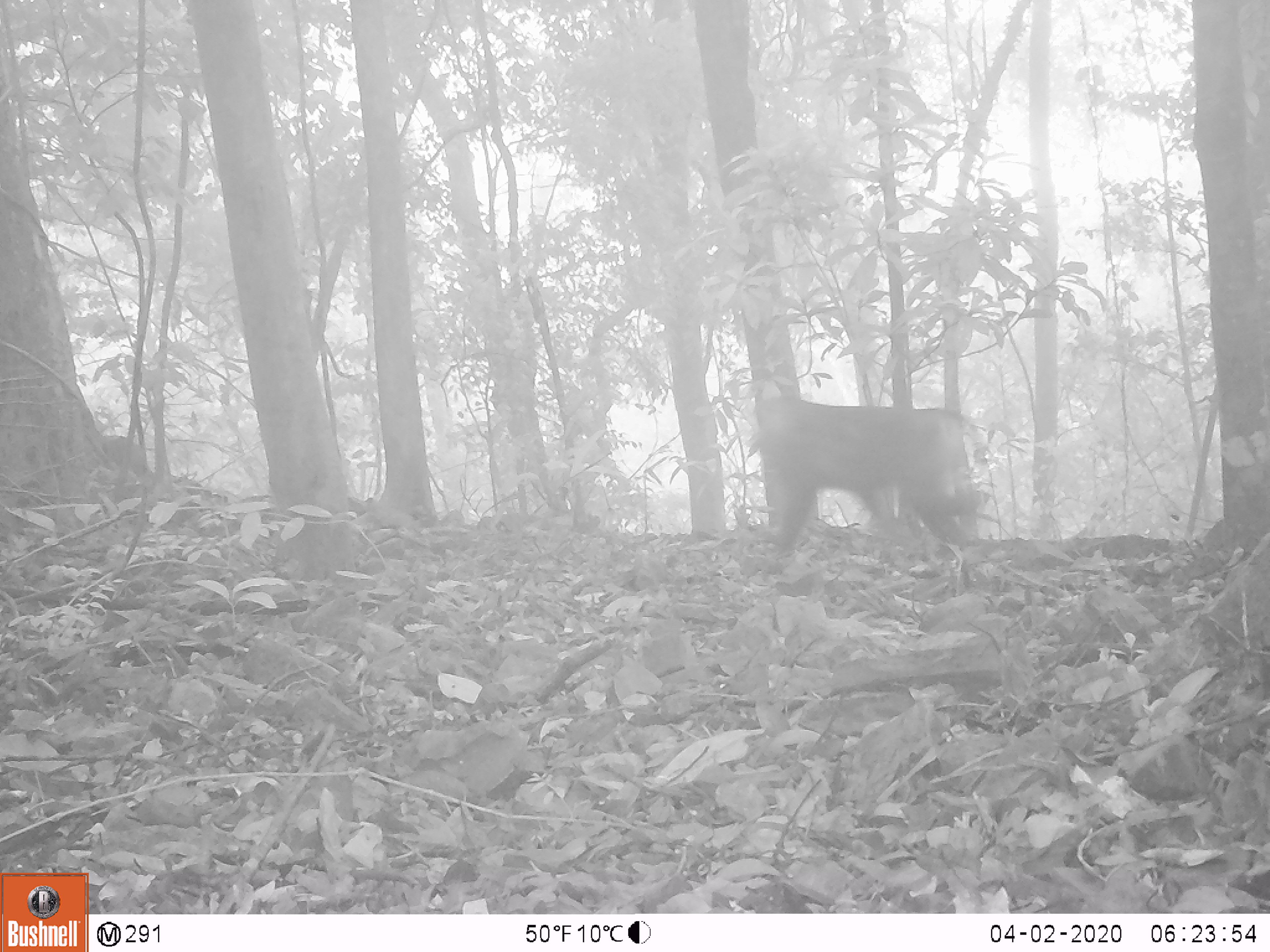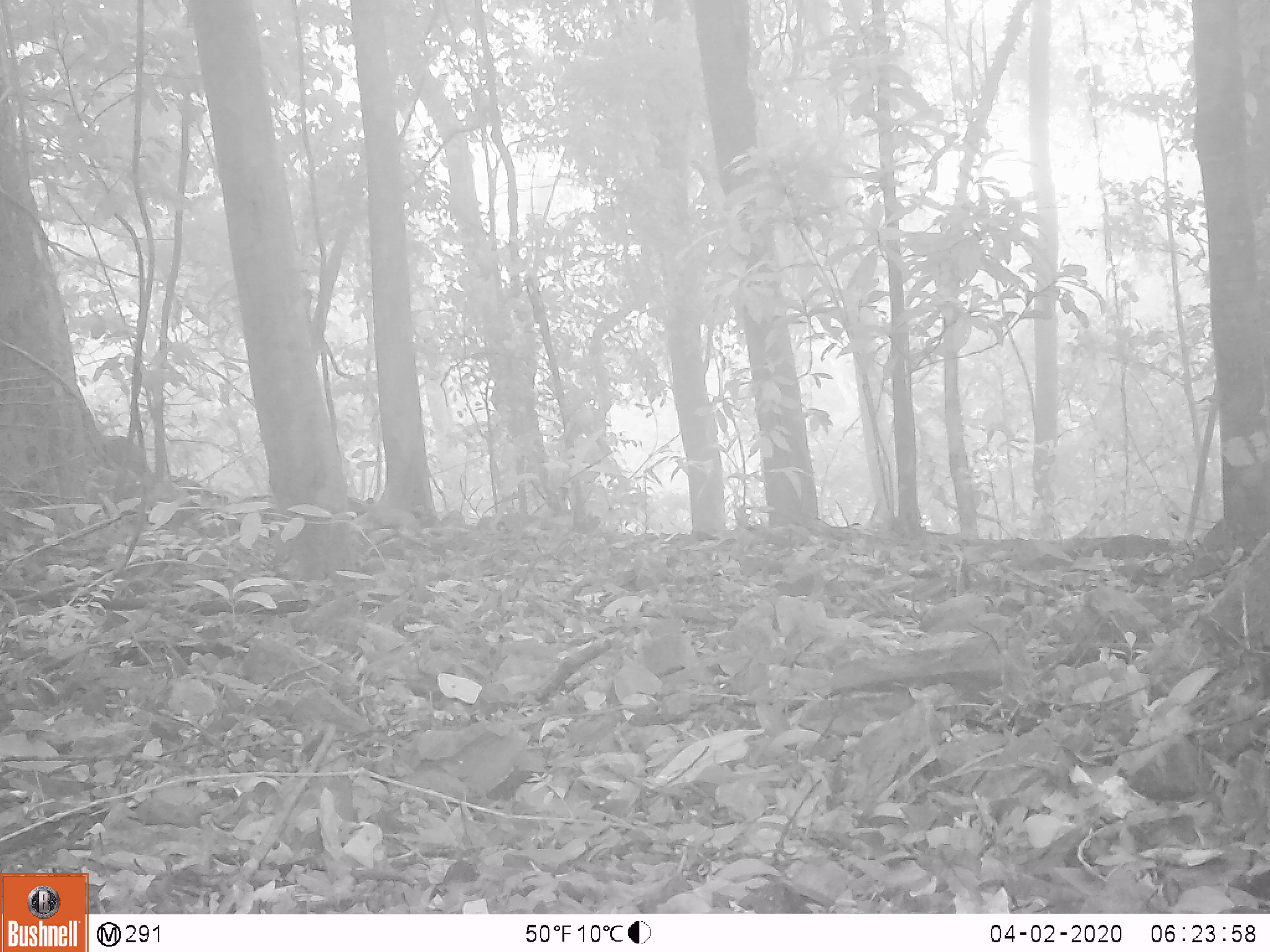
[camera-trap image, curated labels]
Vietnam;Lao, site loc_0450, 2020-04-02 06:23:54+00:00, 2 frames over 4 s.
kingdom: Animalia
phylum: Chordata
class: Mammalia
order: Primates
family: Cercopithecidae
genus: Macaca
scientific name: Macaca nemestrina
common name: pig-tailed macaque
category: pig tailed macaque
Pig tailed macaque (pig-tailed macaque) (Macaca nemestrina). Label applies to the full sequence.